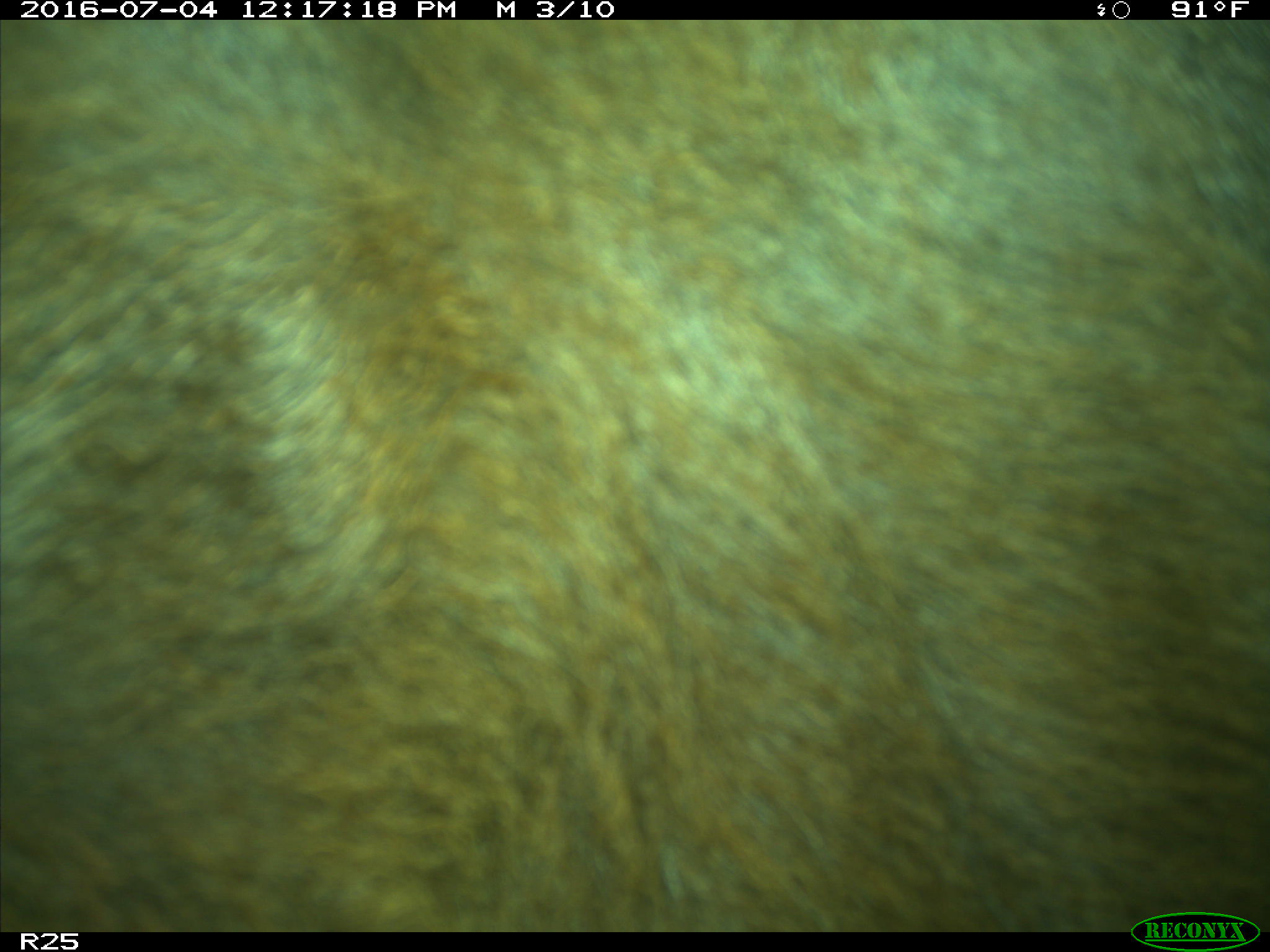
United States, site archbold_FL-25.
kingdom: Animalia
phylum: Chordata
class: Mammalia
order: Artiodactyla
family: Bovidae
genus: Bos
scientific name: Bos taurus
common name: domestic cow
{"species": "Bos taurus (domestic cow)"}